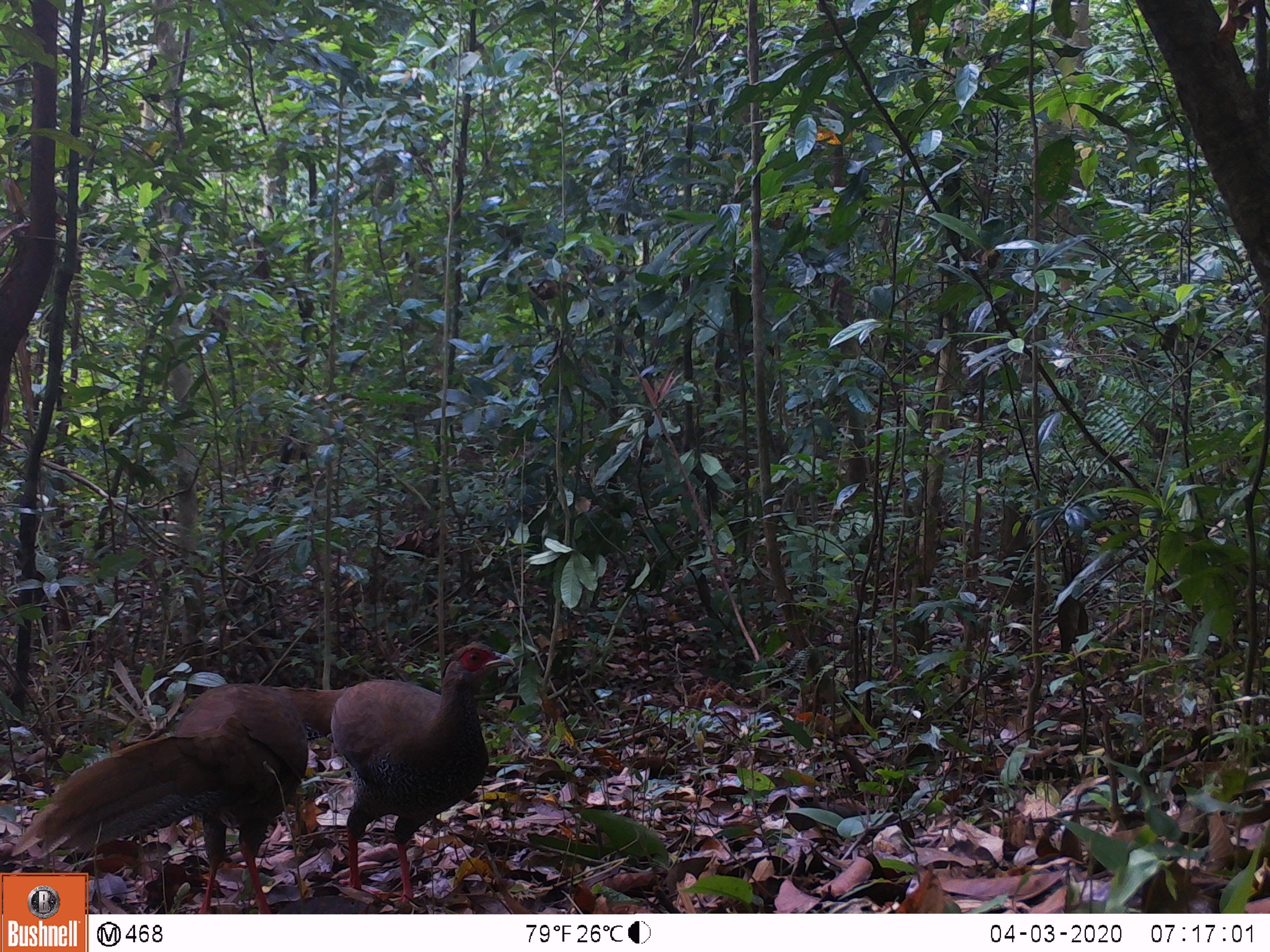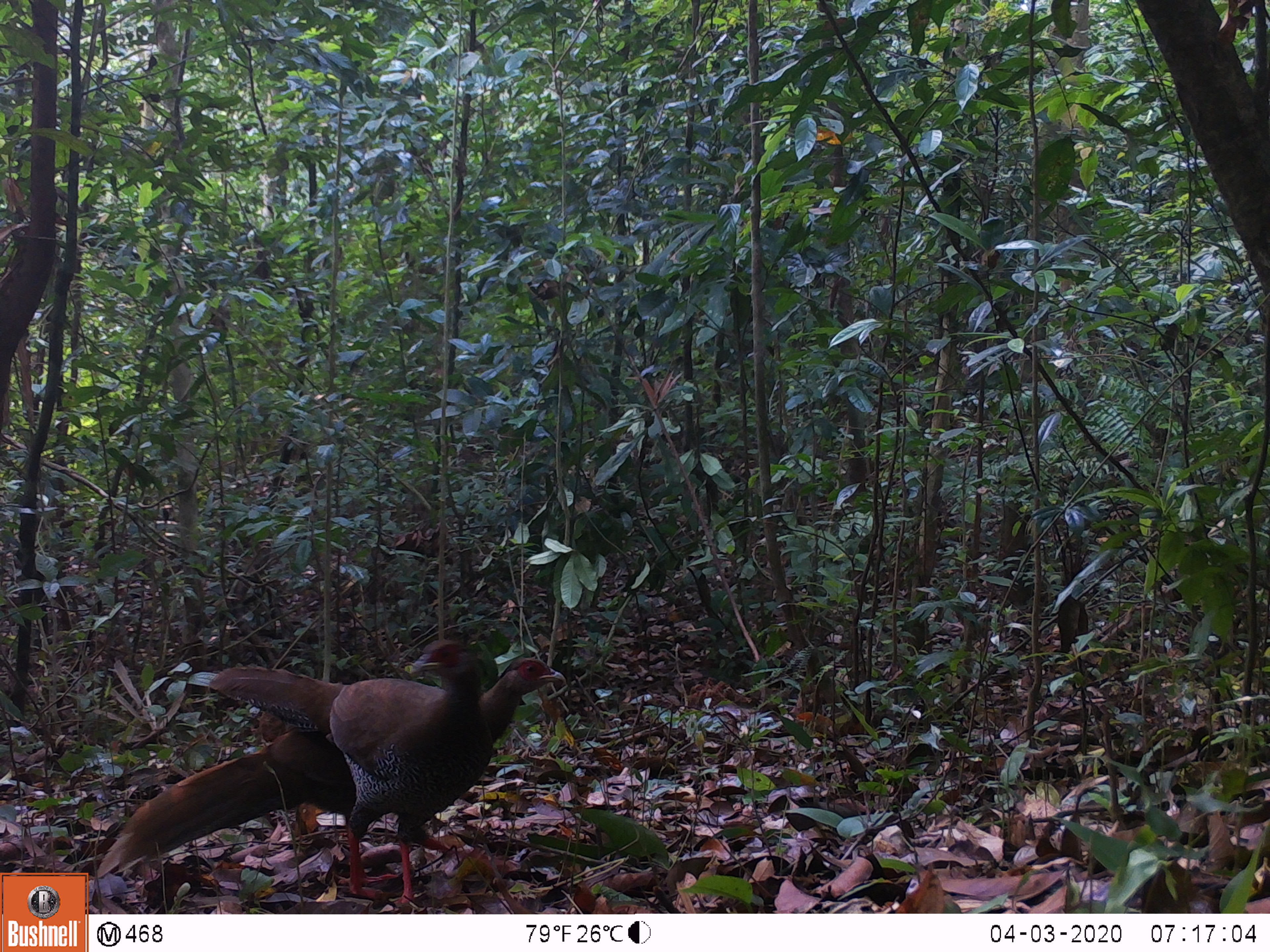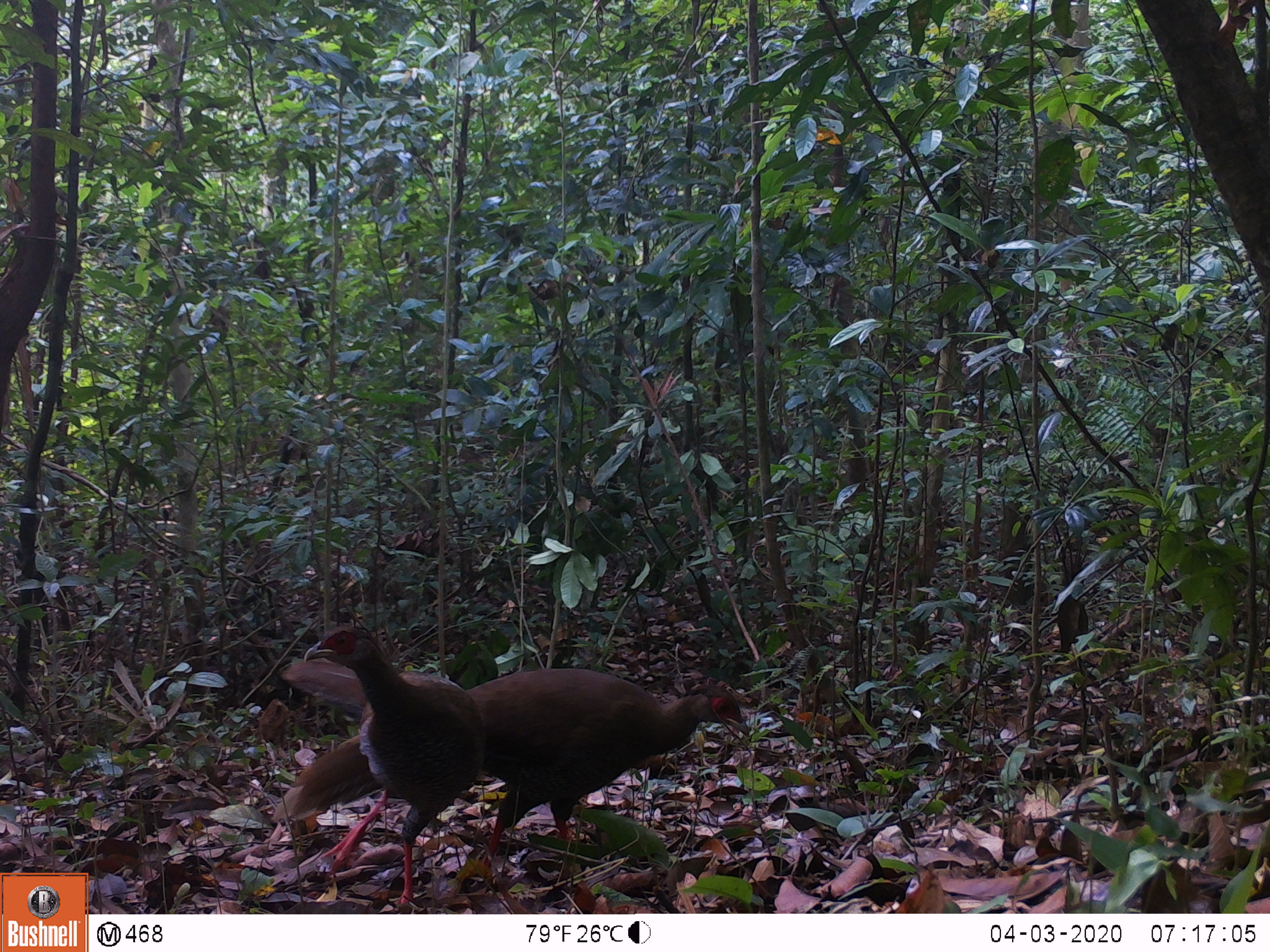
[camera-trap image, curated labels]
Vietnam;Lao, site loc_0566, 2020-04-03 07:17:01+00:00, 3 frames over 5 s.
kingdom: Animalia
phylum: Chordata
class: Aves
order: Galliformes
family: Phasianidae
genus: Lophura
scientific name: Lophura nycthemera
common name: silver pheasant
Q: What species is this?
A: Silver pheasant (Lophura nycthemera).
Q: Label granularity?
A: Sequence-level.